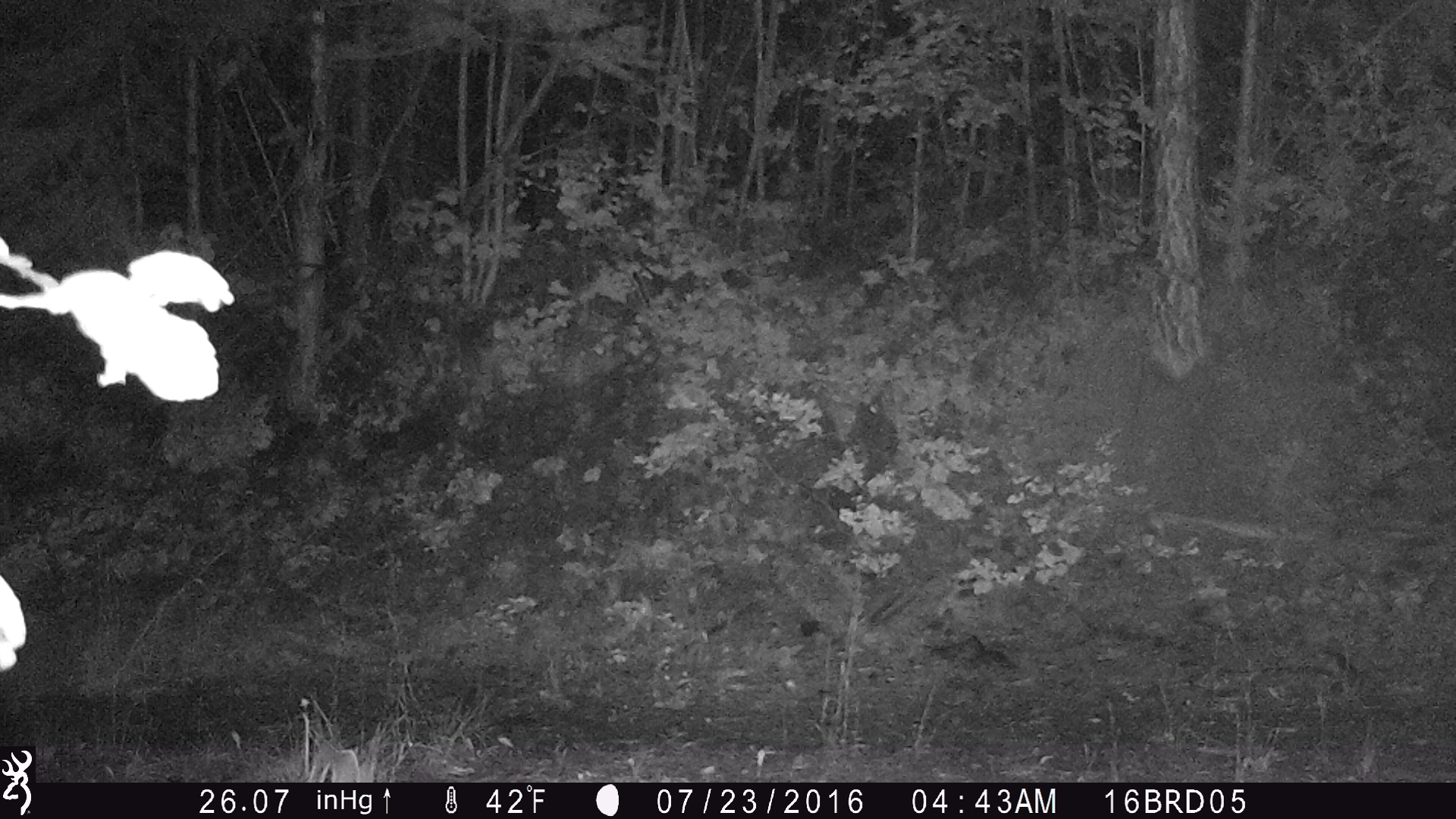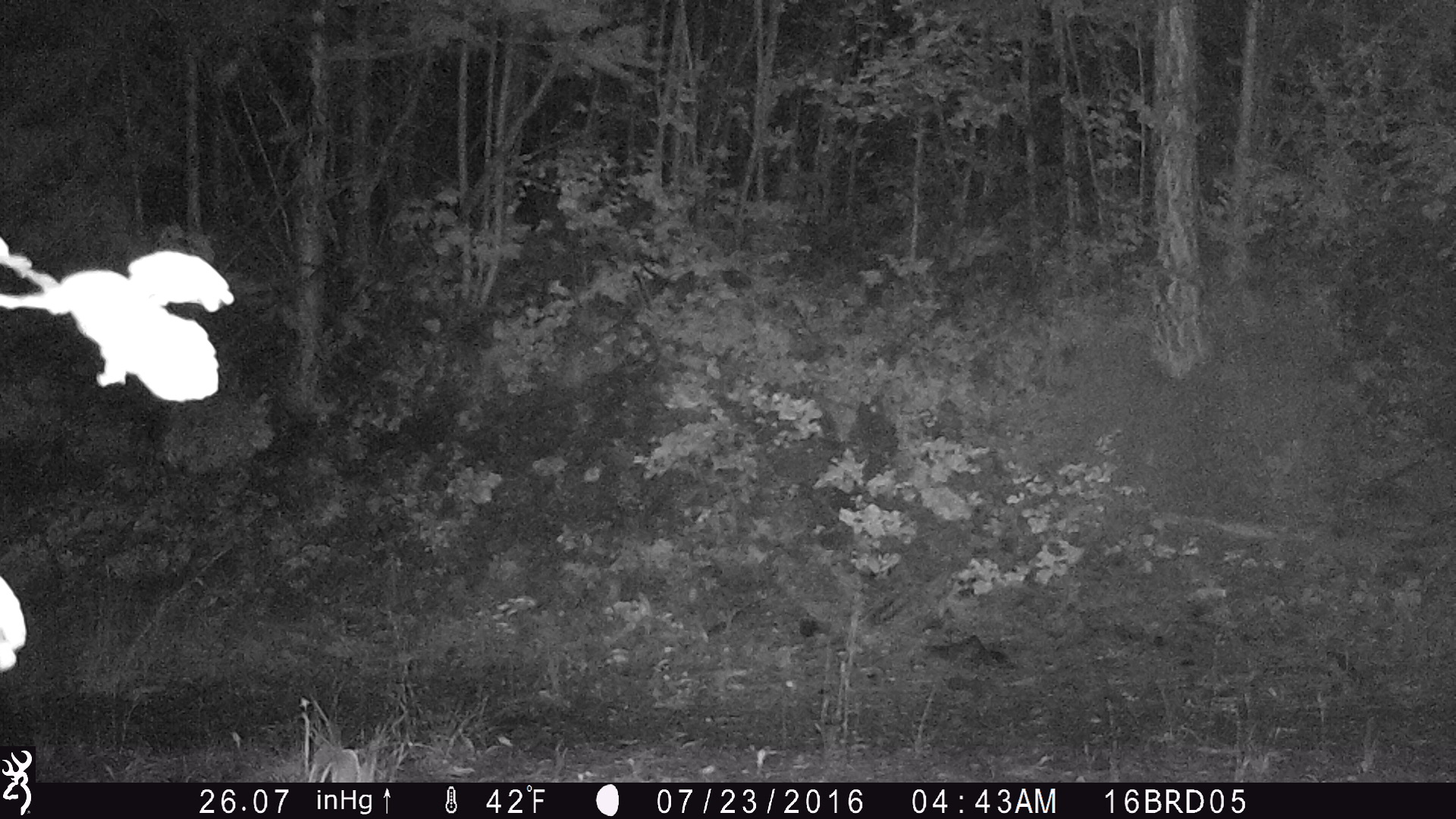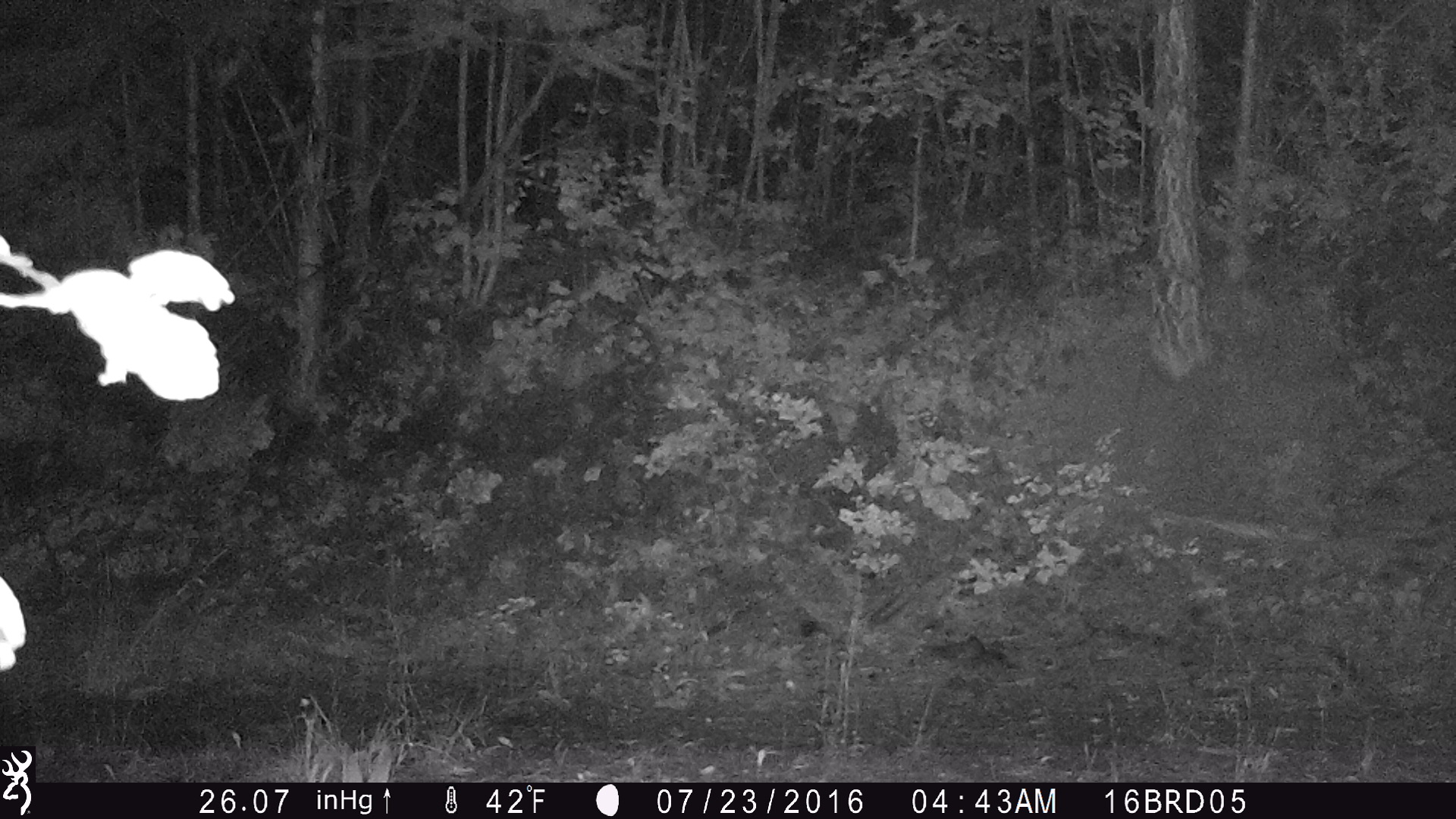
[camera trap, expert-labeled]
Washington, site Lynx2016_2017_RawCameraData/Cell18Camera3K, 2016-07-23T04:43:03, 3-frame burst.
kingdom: Animalia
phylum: Chordata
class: Mammalia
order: Lagomorpha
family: Leporidae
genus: Lepus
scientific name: Lepus americanus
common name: snowshoe hare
Lepus americanus (snowshoe hare). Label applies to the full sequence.